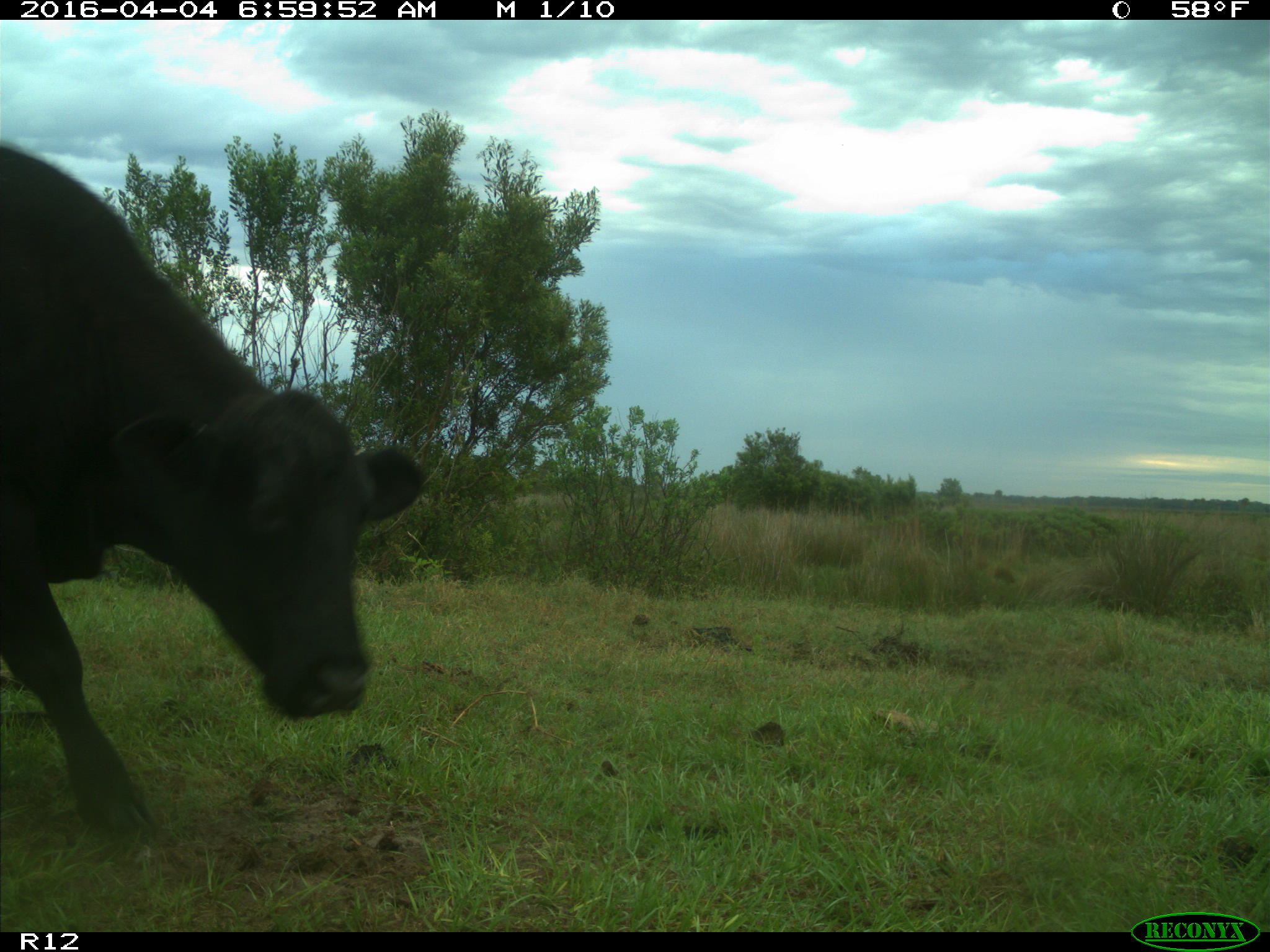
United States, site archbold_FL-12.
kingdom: Animalia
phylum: Chordata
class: Mammalia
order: Artiodactyla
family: Bovidae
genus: Bos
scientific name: Bos taurus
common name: domestic cow